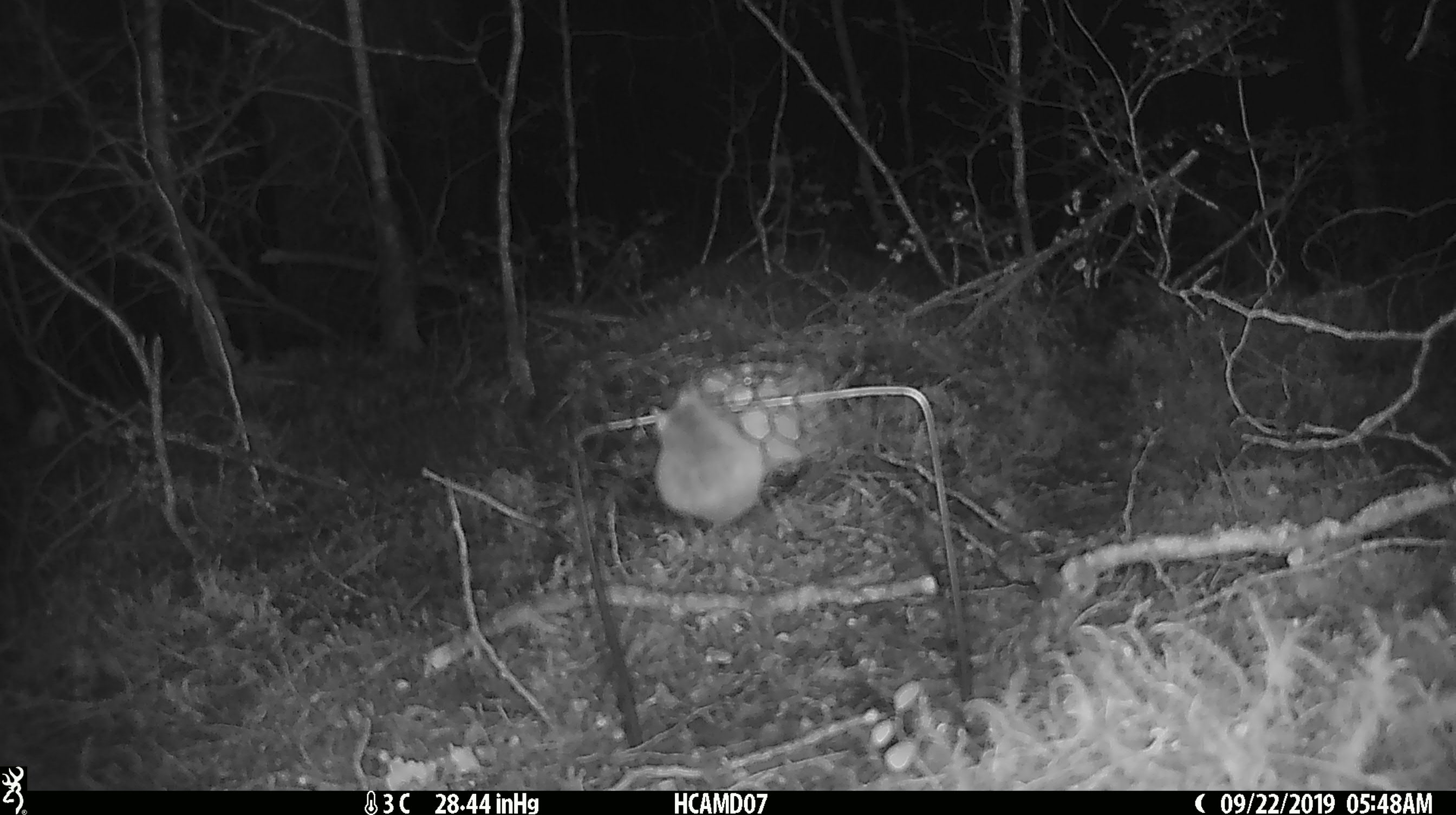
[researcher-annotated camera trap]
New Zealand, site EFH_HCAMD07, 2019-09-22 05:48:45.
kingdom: Animalia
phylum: Chordata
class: Mammalia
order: Rodentia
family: Muridae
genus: Mus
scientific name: Mus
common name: mouse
Mouse (Mus).